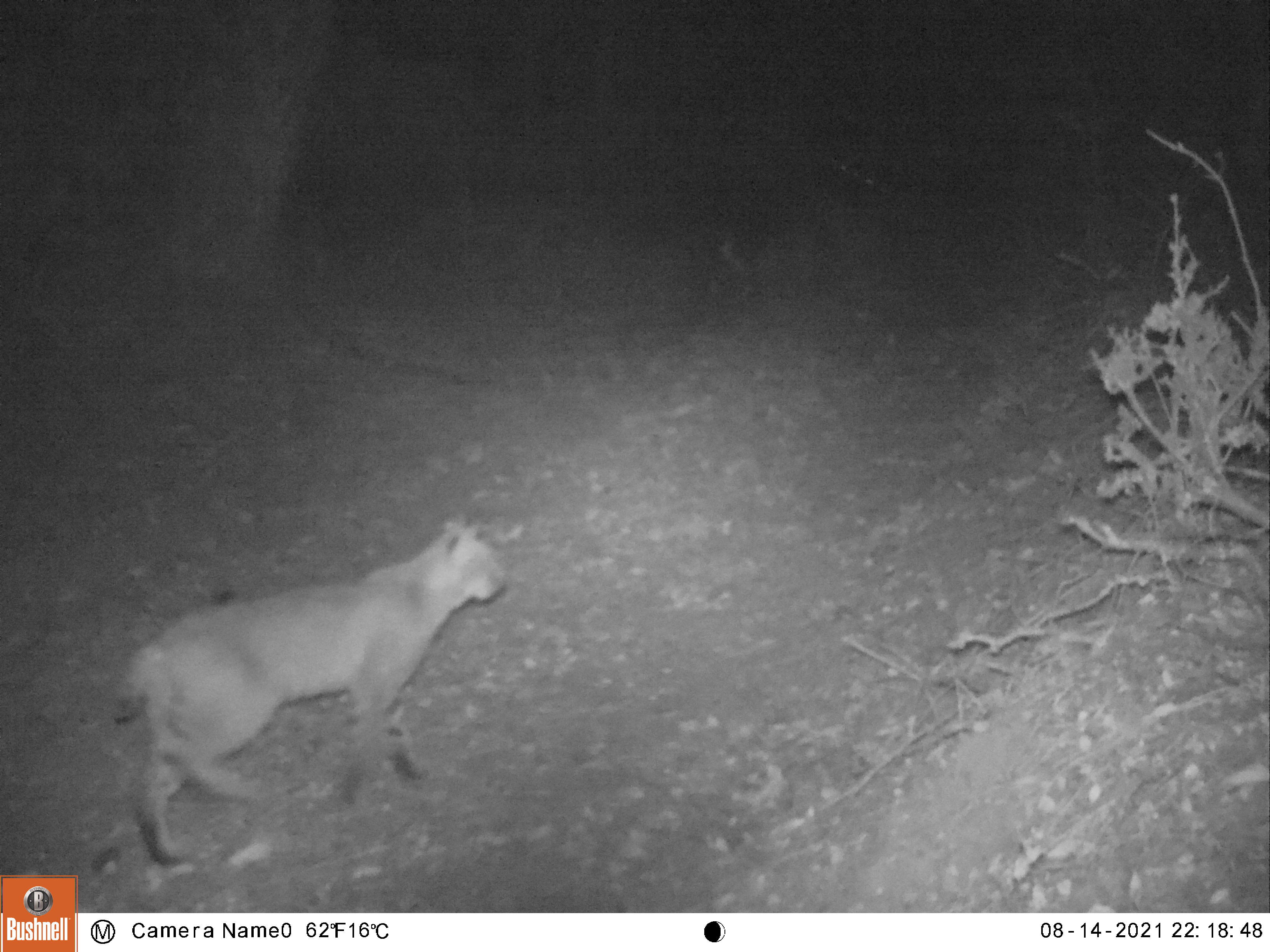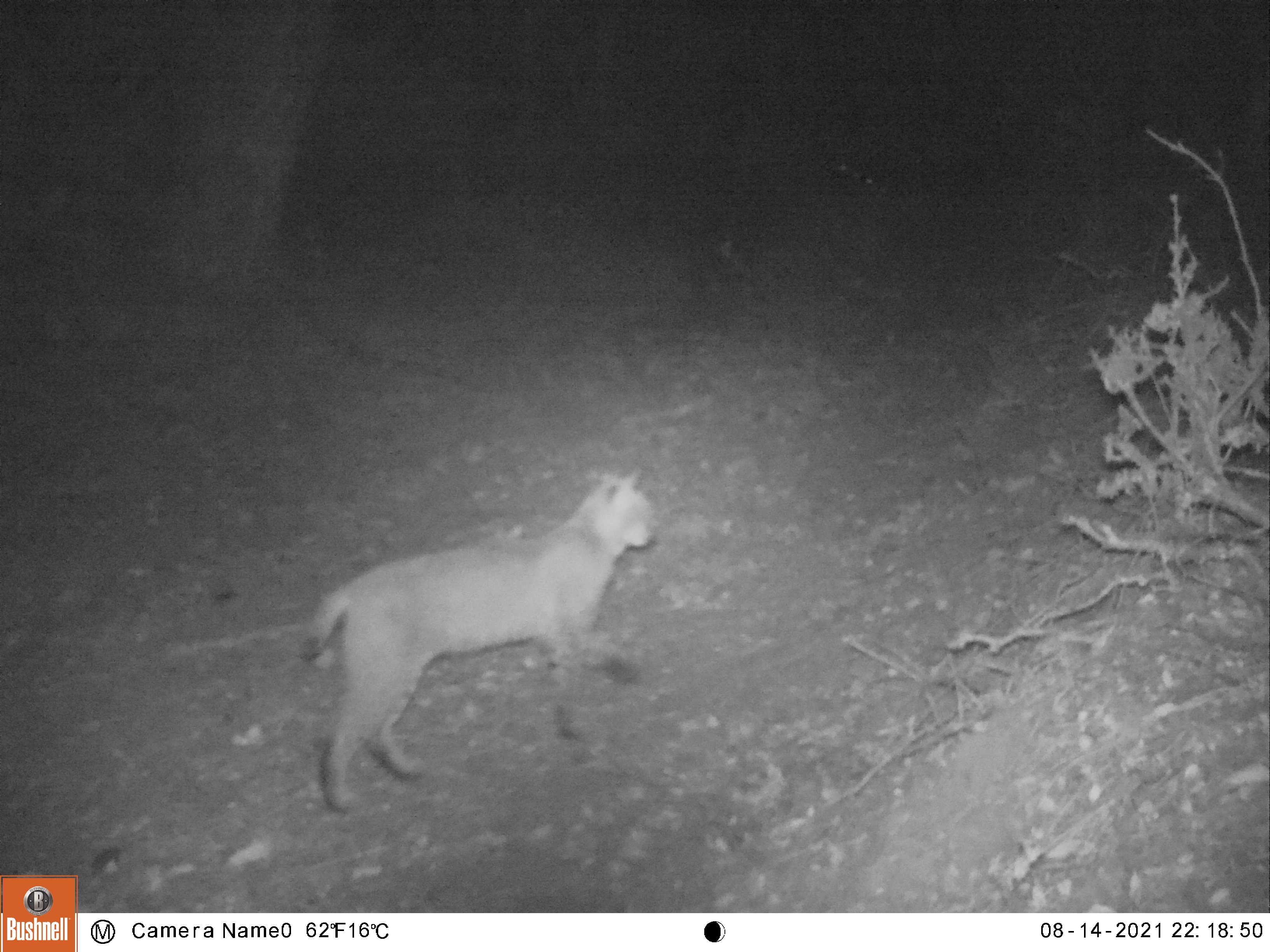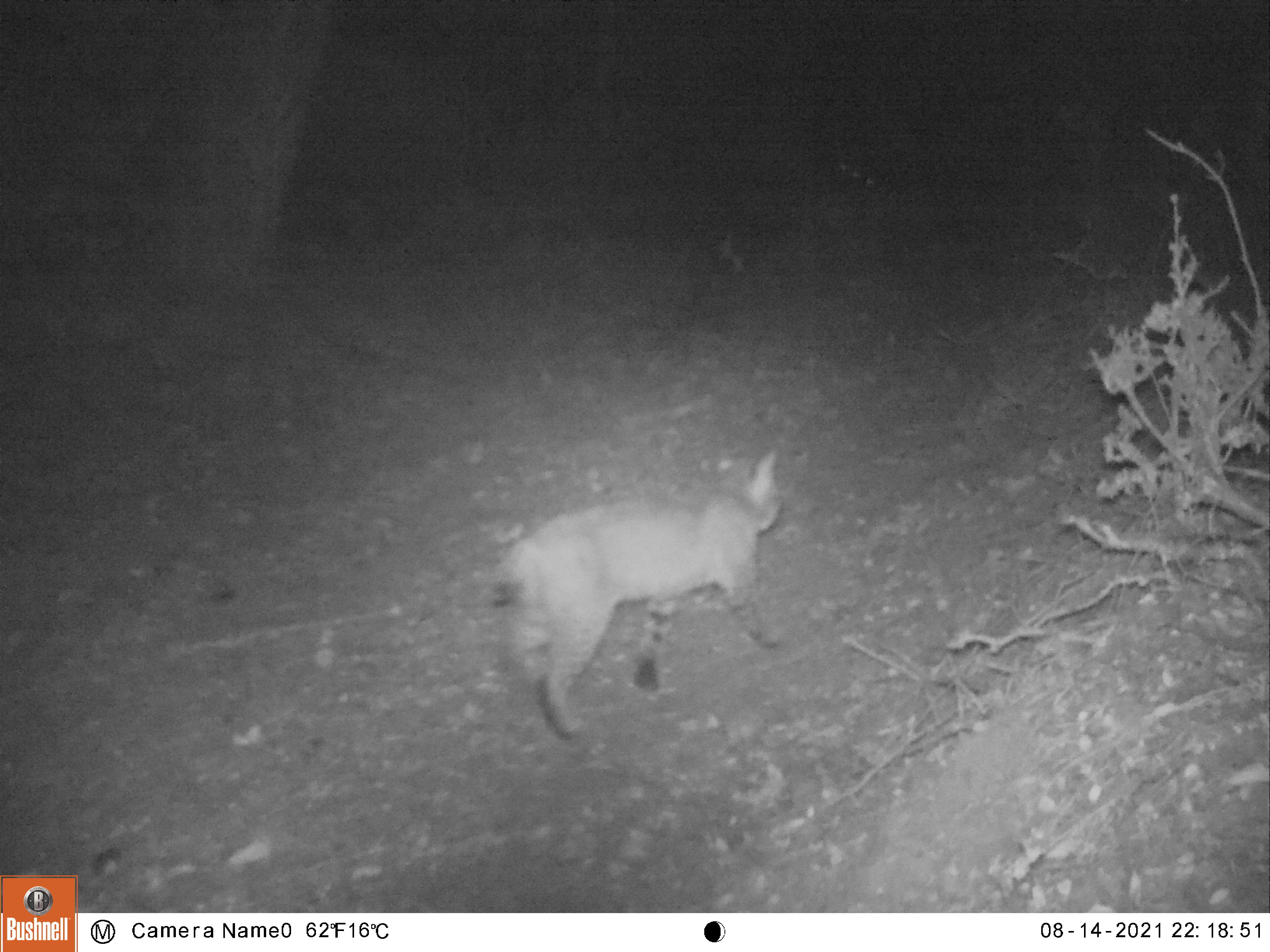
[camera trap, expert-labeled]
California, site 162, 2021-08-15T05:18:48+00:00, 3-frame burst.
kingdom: Animalia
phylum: Chordata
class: Mammalia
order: Carnivora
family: Felidae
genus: Lynx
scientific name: Lynx rufus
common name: bobcat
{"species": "bobcat (Lynx rufus)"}